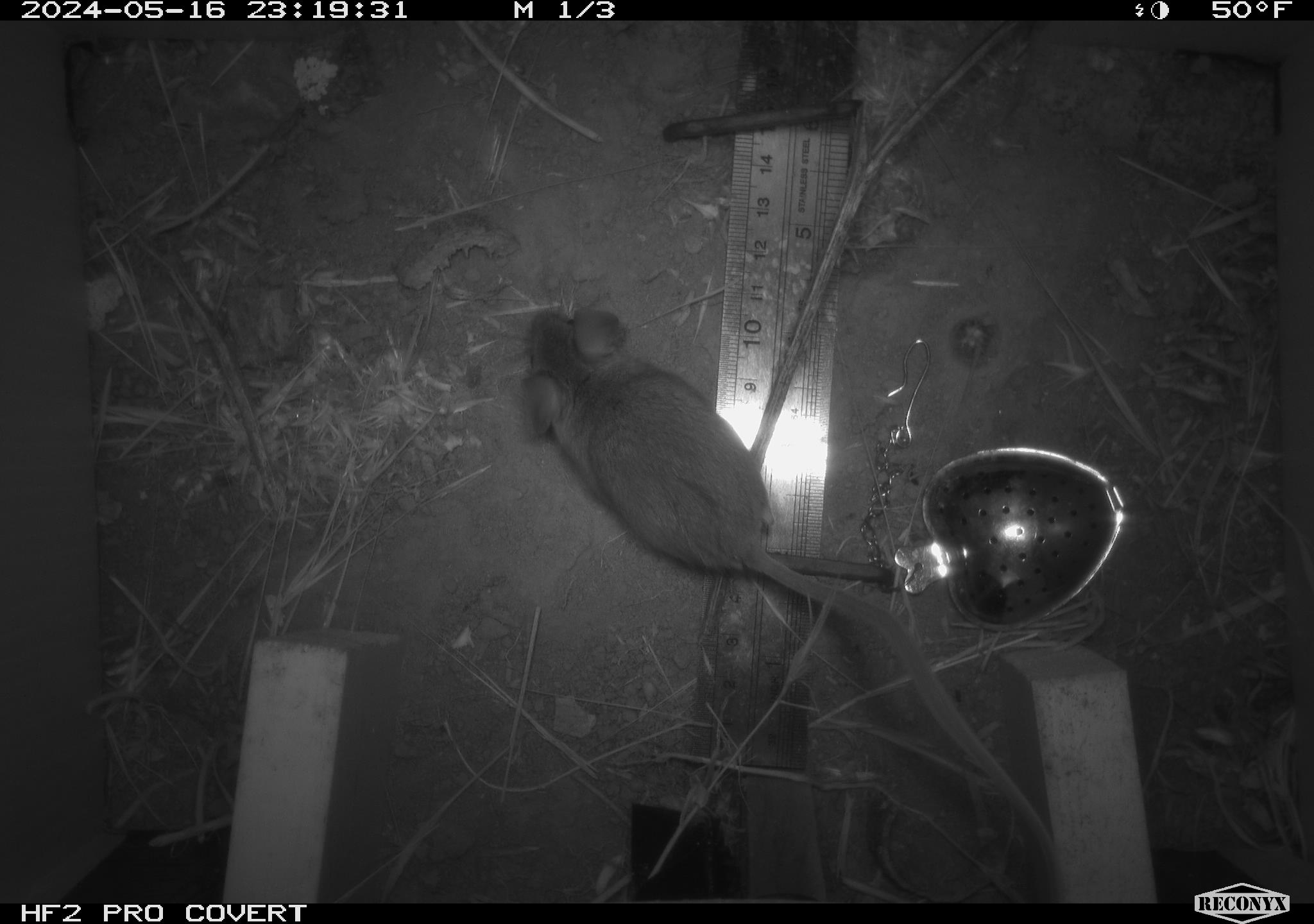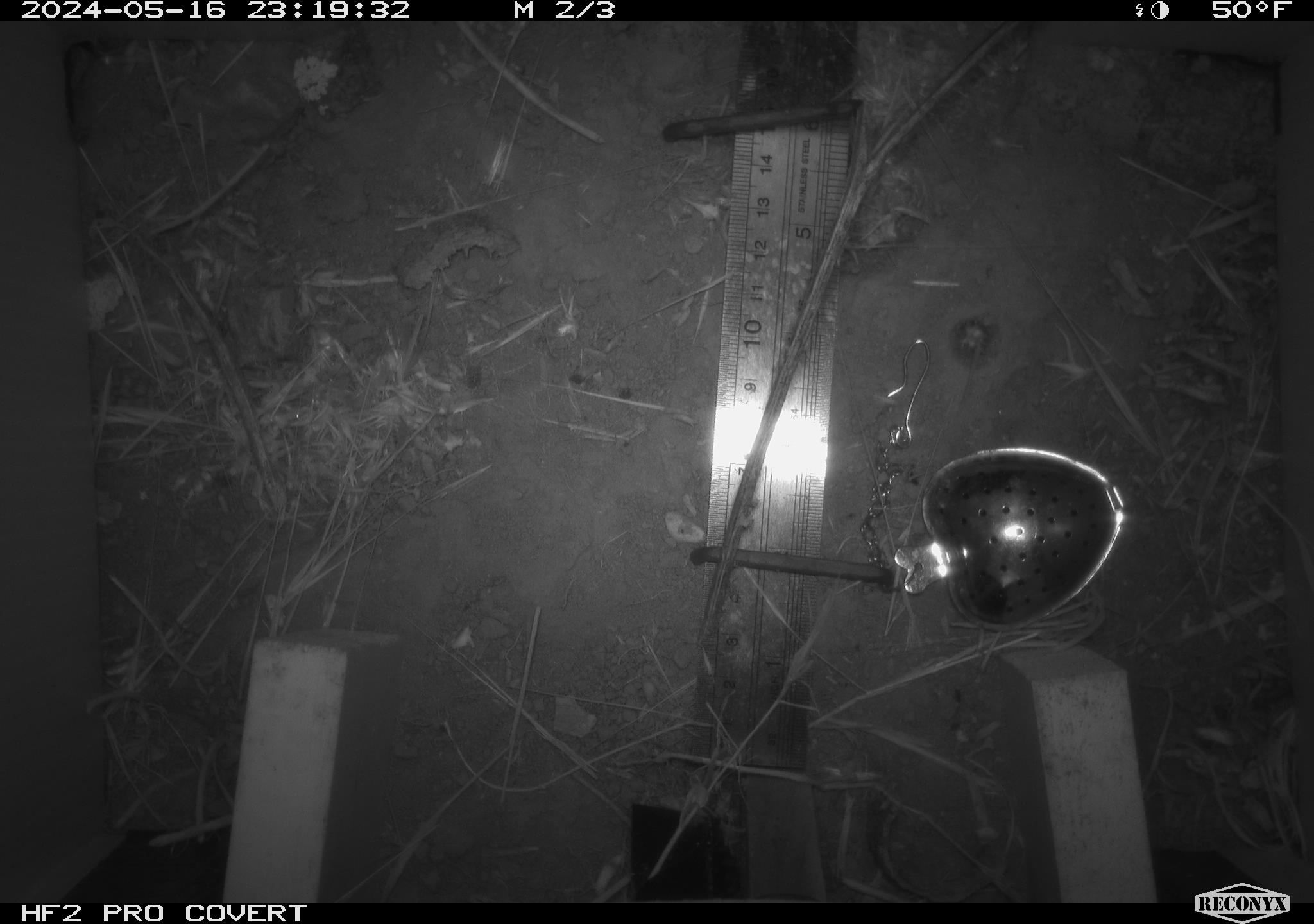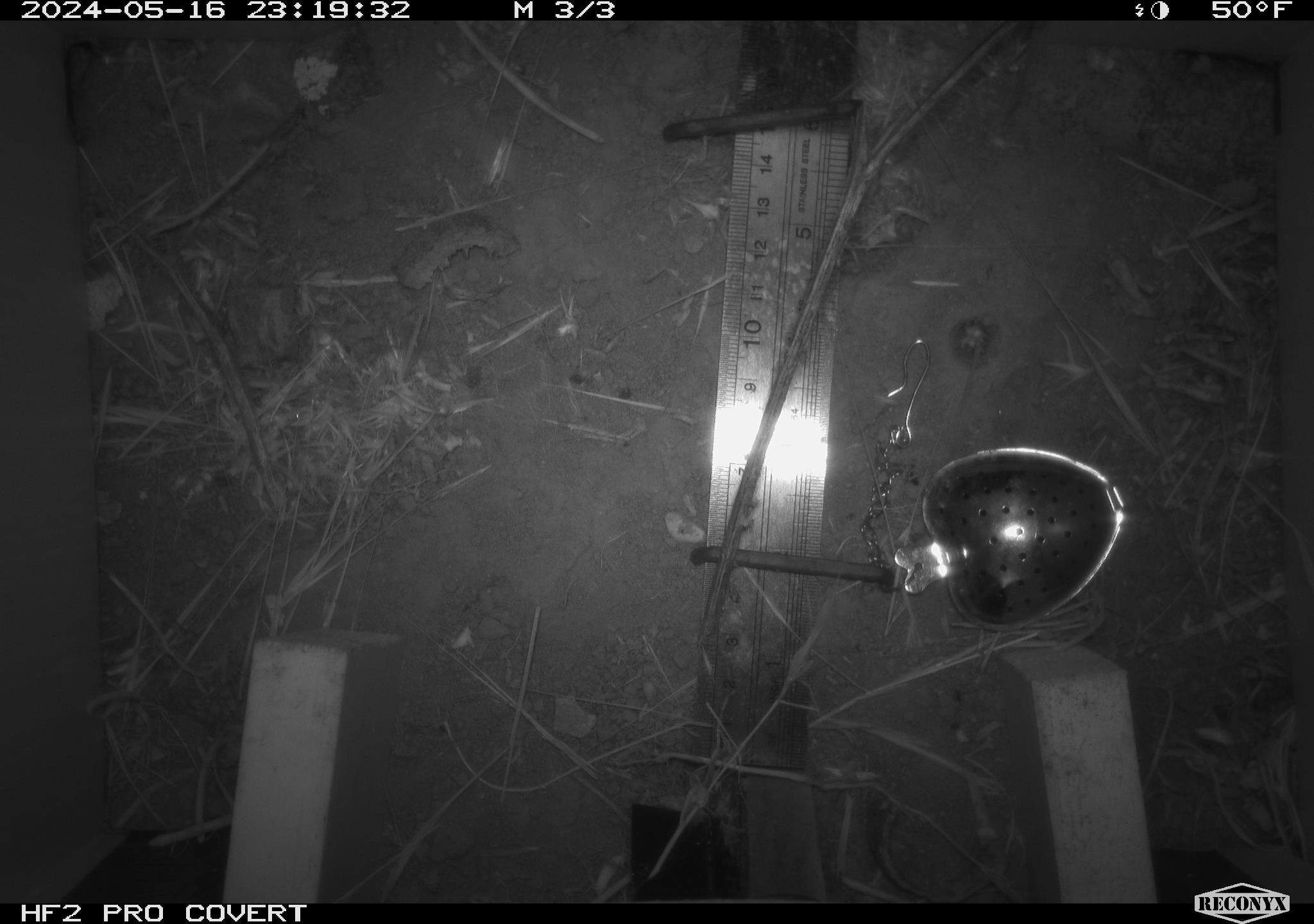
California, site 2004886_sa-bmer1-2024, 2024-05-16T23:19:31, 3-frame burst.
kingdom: Animalia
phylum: Chordata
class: Mammalia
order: Rodentia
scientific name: Rodentia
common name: mouse species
Mouse species (Rodentia).